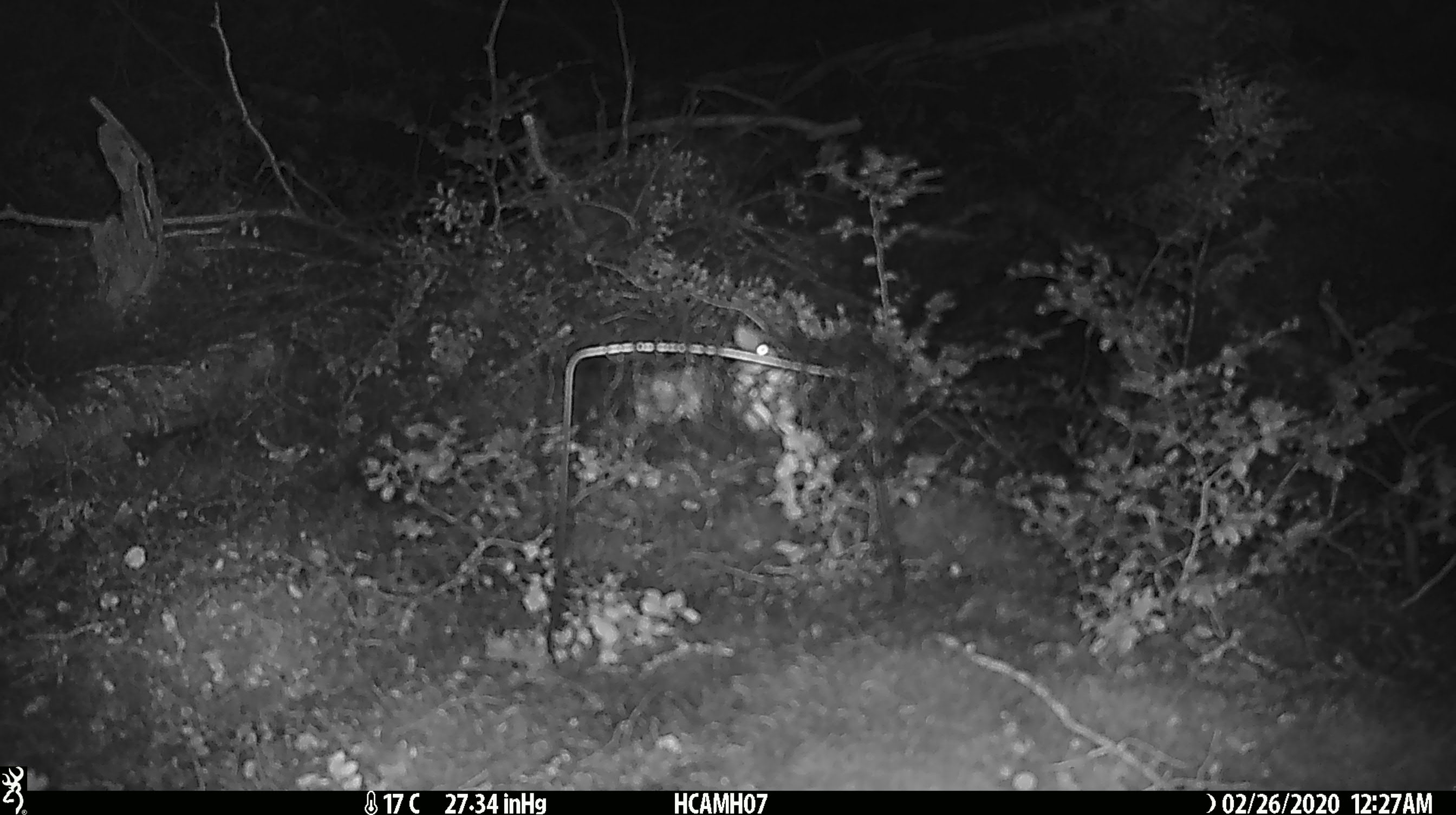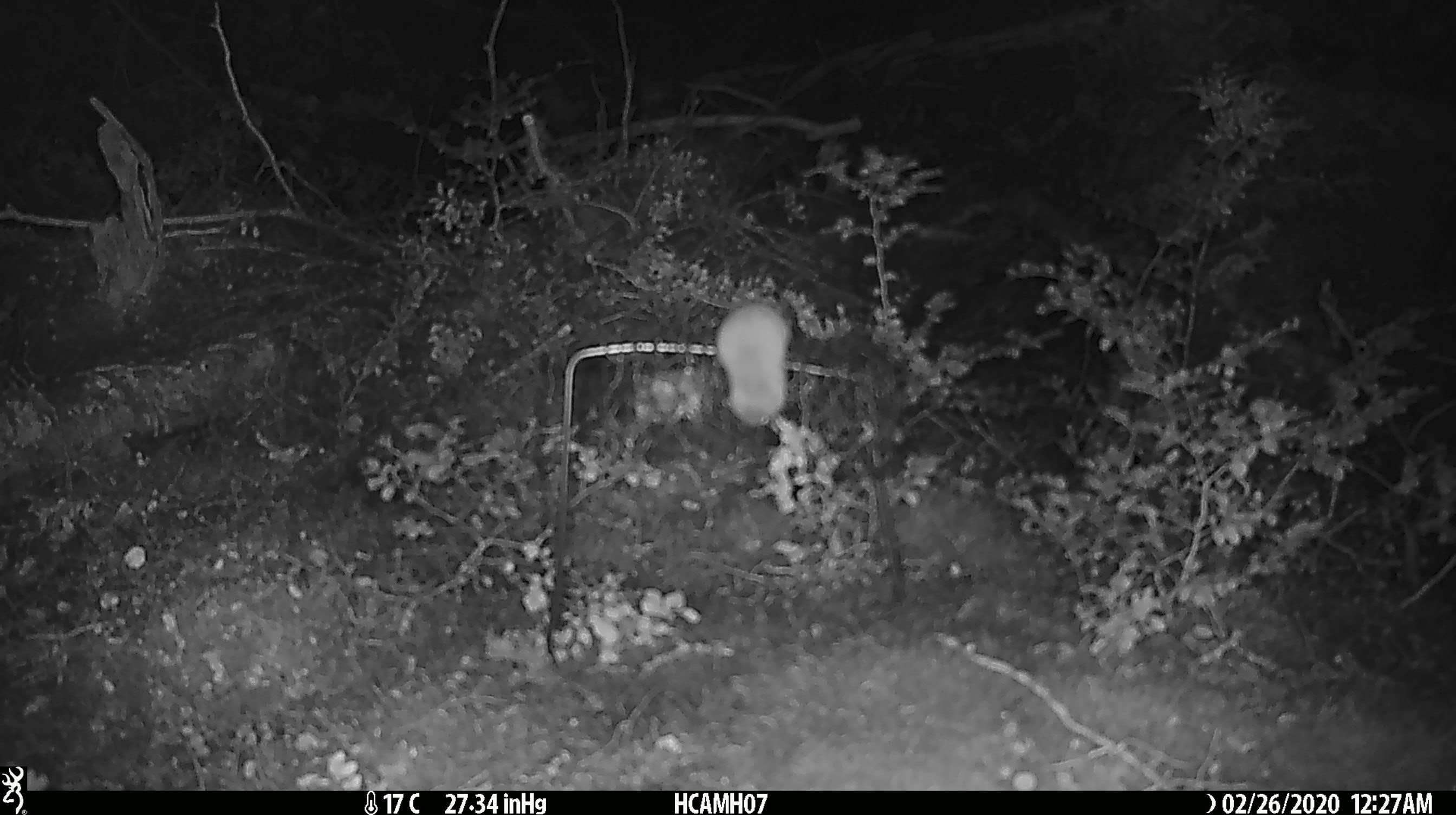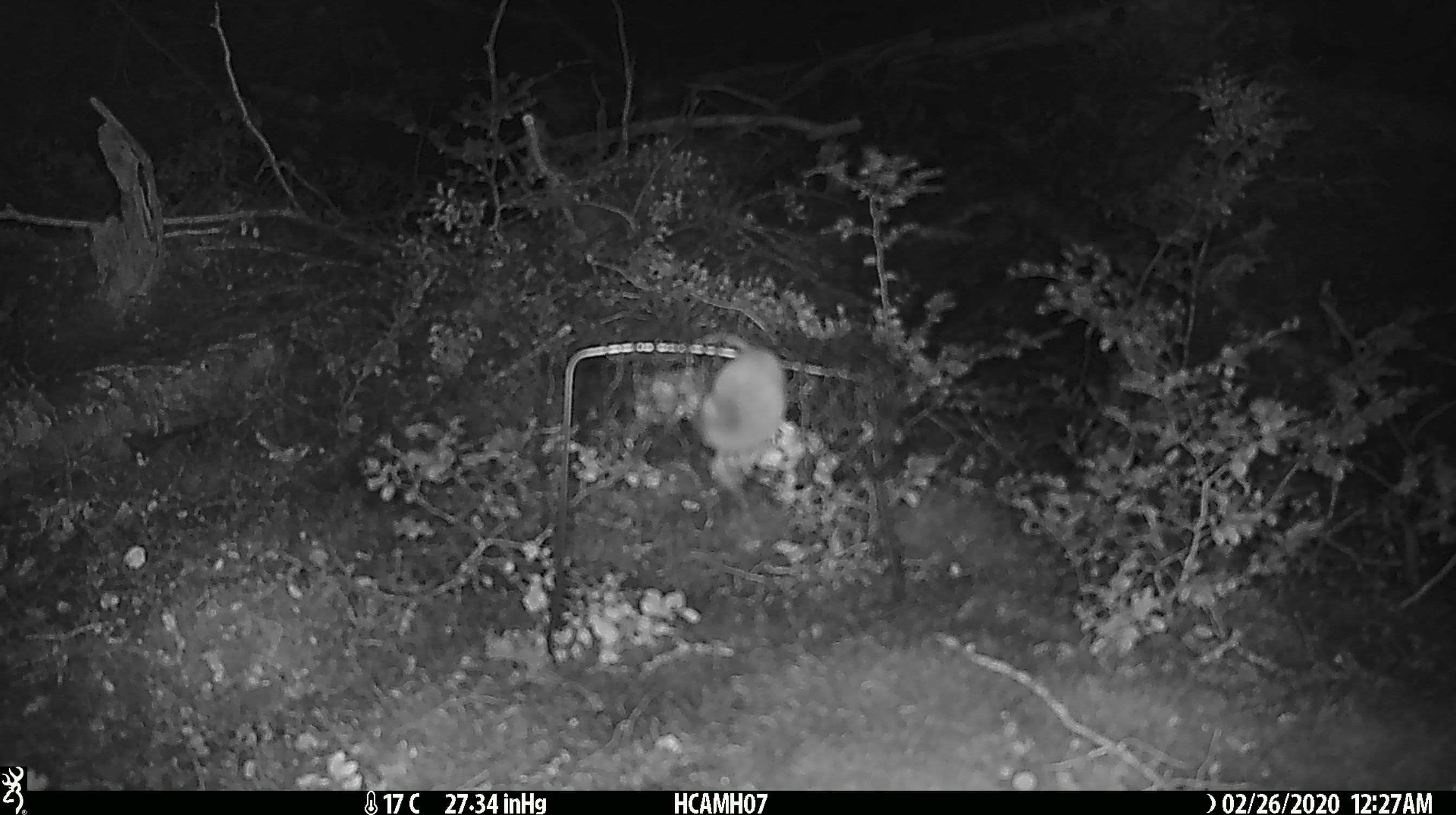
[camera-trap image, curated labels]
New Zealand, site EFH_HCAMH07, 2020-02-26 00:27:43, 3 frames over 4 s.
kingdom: Animalia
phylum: Chordata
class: Mammalia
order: Rodentia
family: Muridae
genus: Mus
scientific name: Mus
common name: mouse